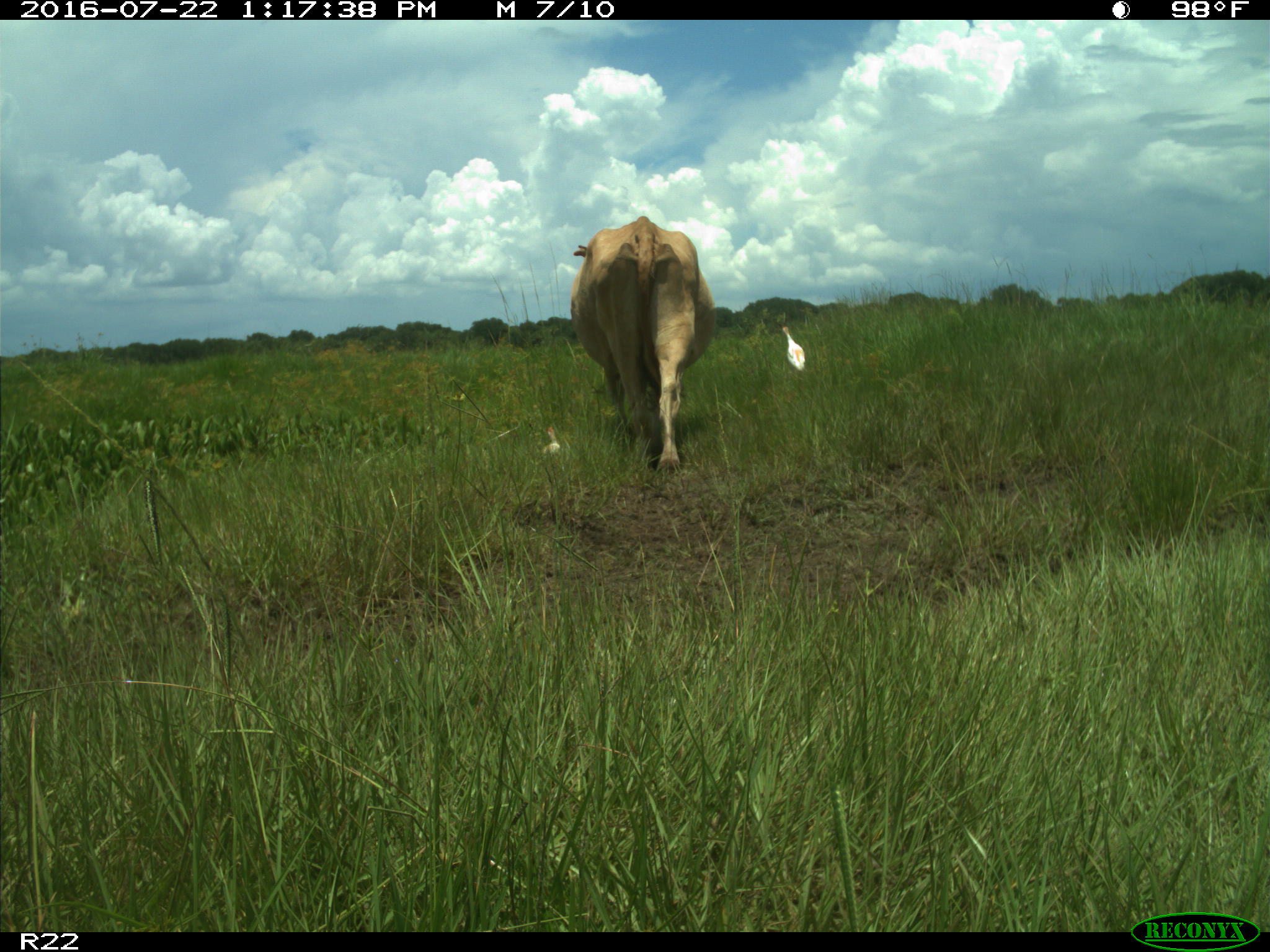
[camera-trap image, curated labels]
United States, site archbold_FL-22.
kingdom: Animalia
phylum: Chordata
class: Mammalia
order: Artiodactyla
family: Bovidae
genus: Bos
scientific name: Bos taurus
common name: domestic cow